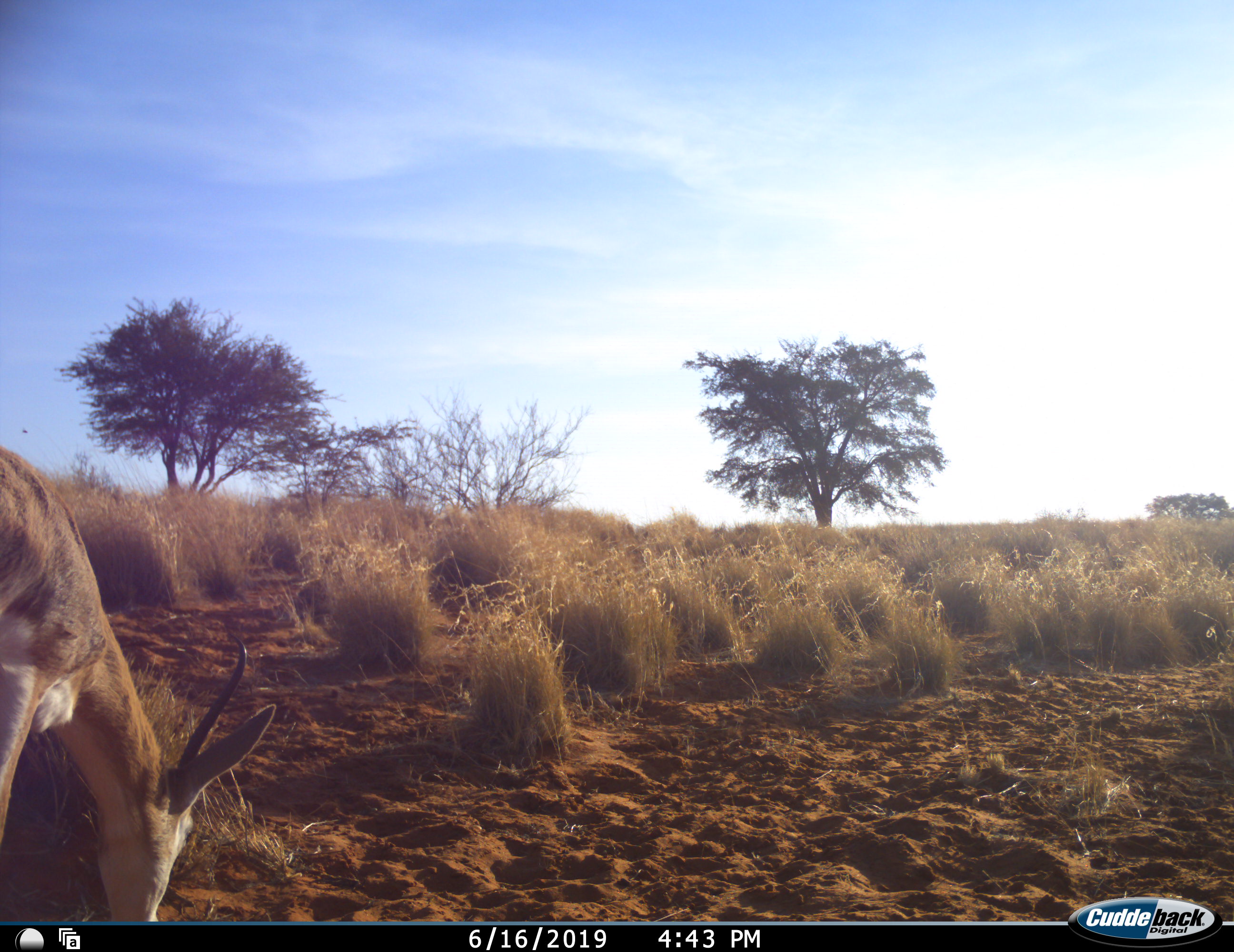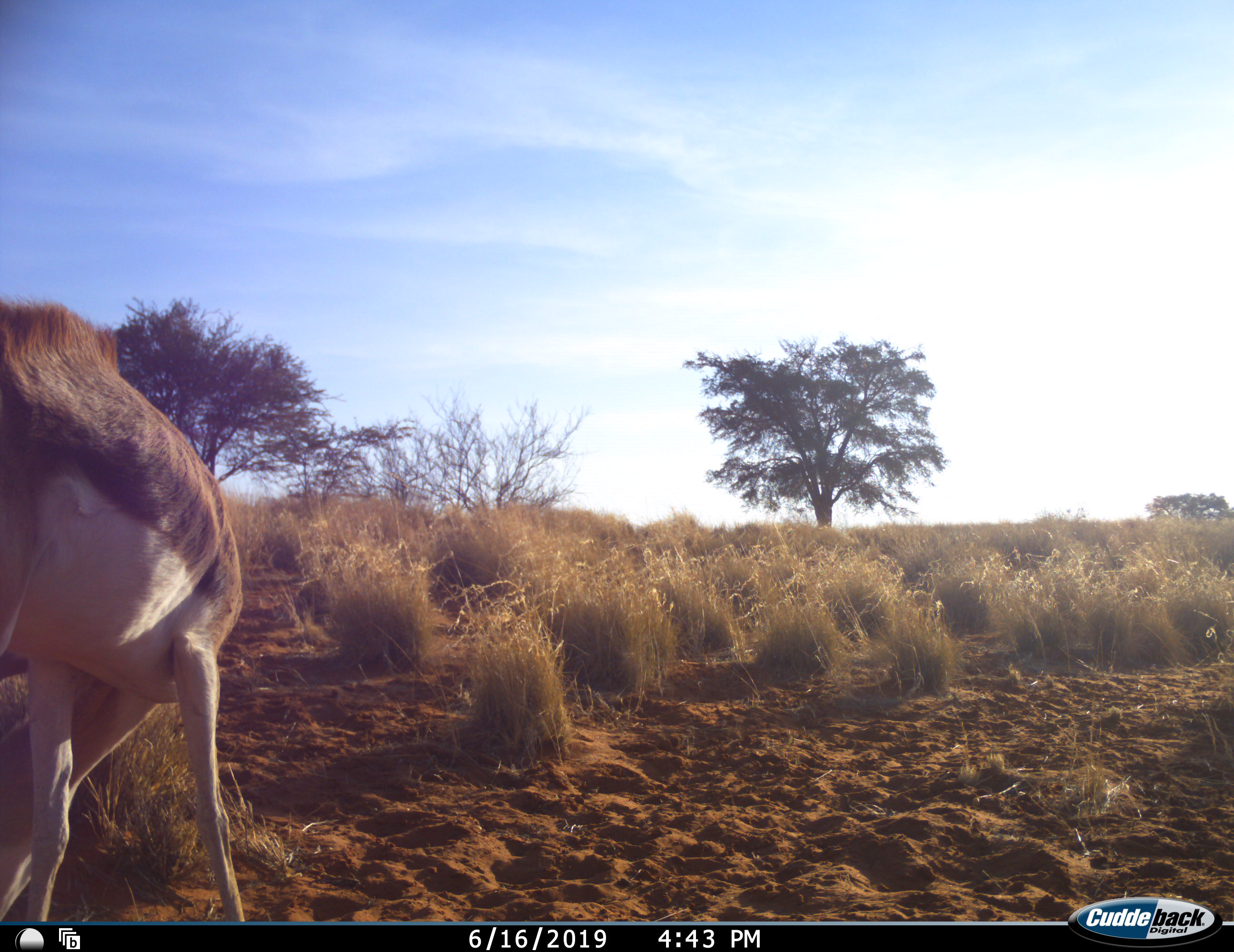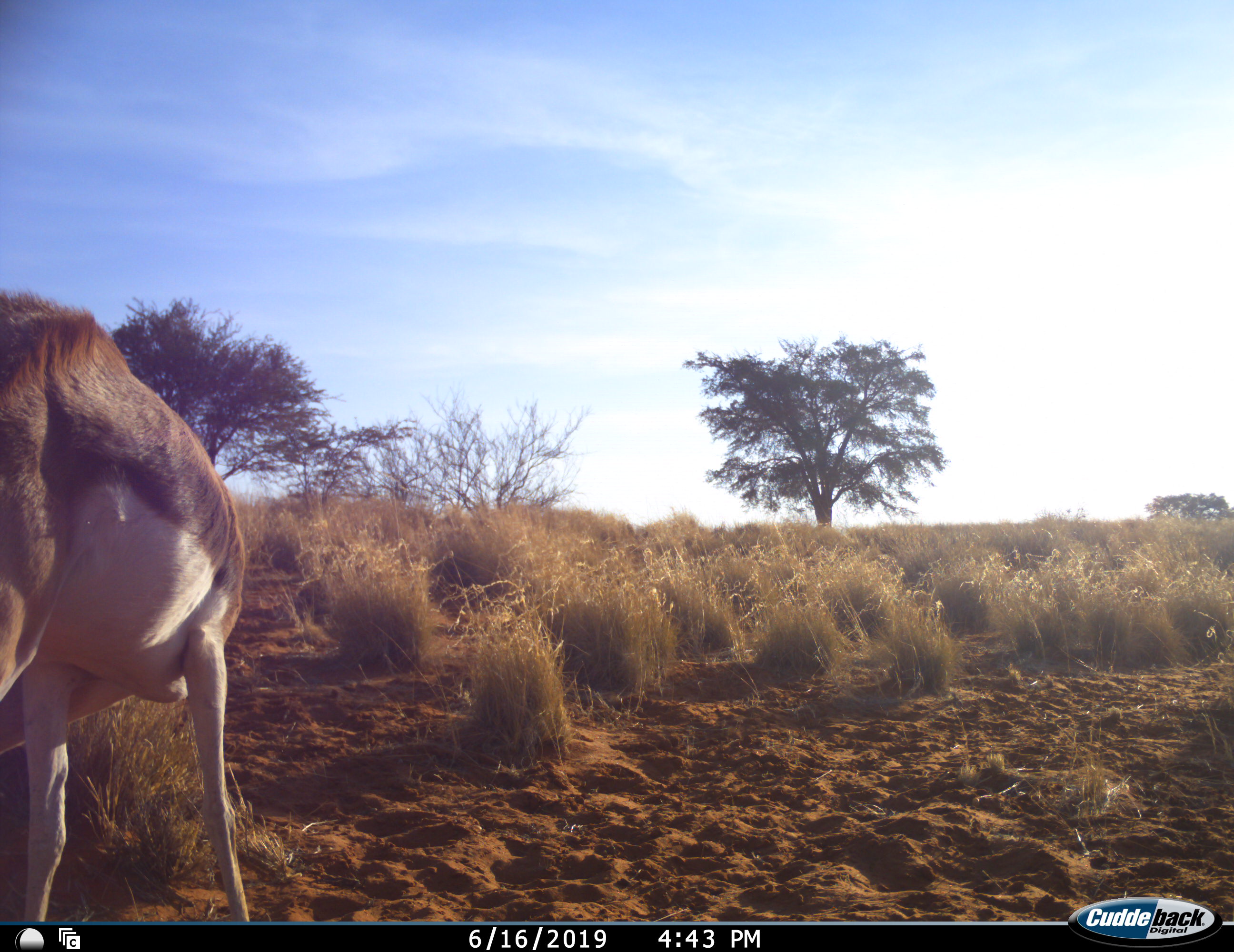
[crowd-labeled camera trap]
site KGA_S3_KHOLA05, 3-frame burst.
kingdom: Animalia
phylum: Chordata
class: Mammalia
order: Artiodactyla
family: Bovidae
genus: Antidorcas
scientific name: Antidorcas marsupialis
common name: springbok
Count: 1.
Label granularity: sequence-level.